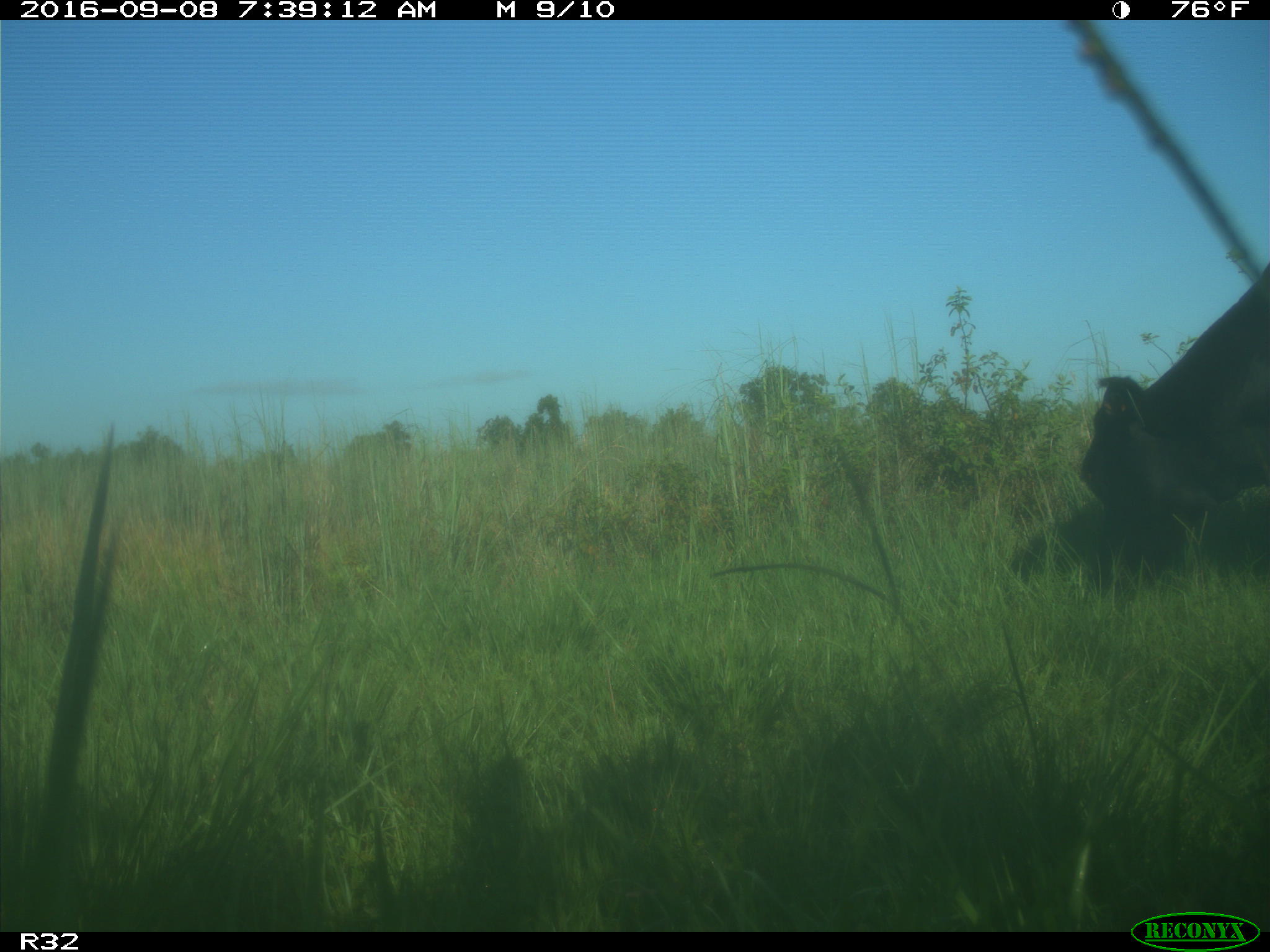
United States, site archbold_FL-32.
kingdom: Animalia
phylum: Chordata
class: Mammalia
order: Artiodactyla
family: Bovidae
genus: Bos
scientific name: Bos taurus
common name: domestic cow